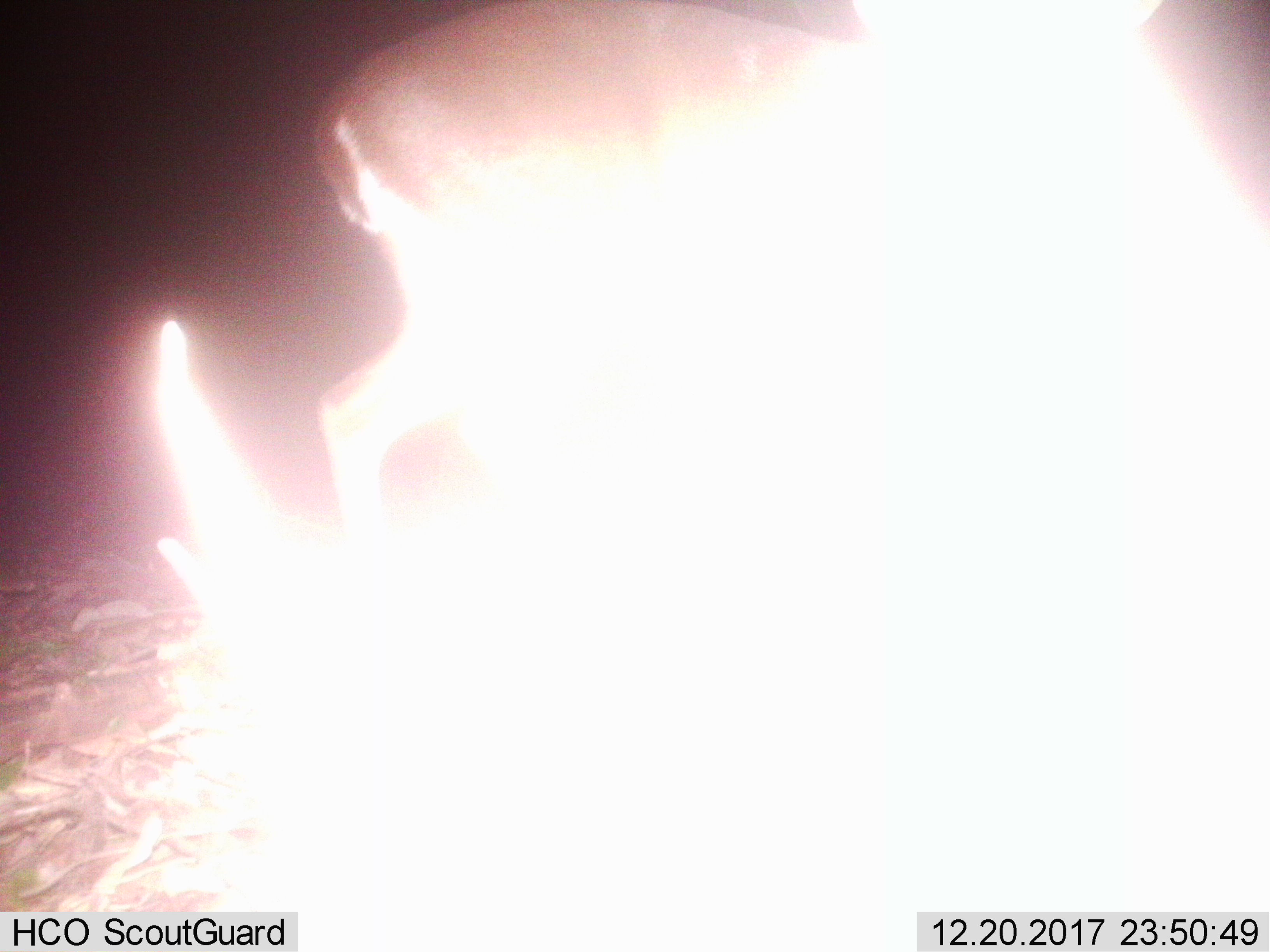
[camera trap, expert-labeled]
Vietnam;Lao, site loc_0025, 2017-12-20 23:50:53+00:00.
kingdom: Animalia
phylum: Chordata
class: Mammalia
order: Artiodactyla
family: Cervidae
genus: Muntiacus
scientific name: Muntiacus vuquangensis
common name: large-antlered muntjac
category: large antlered muntjac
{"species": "large antlered muntjac (large-antlered muntjac) (Muntiacus vuquangensis)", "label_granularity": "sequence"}